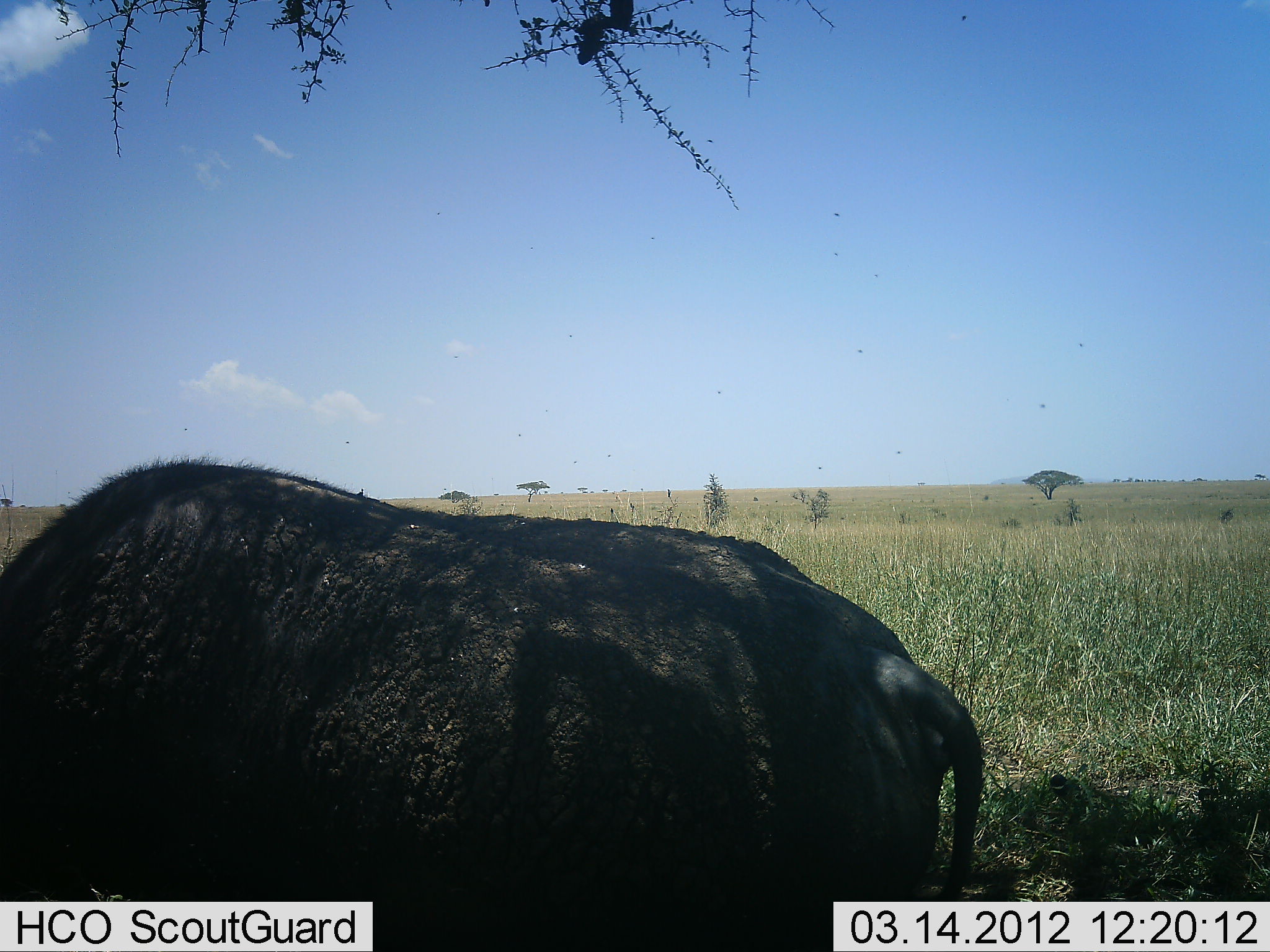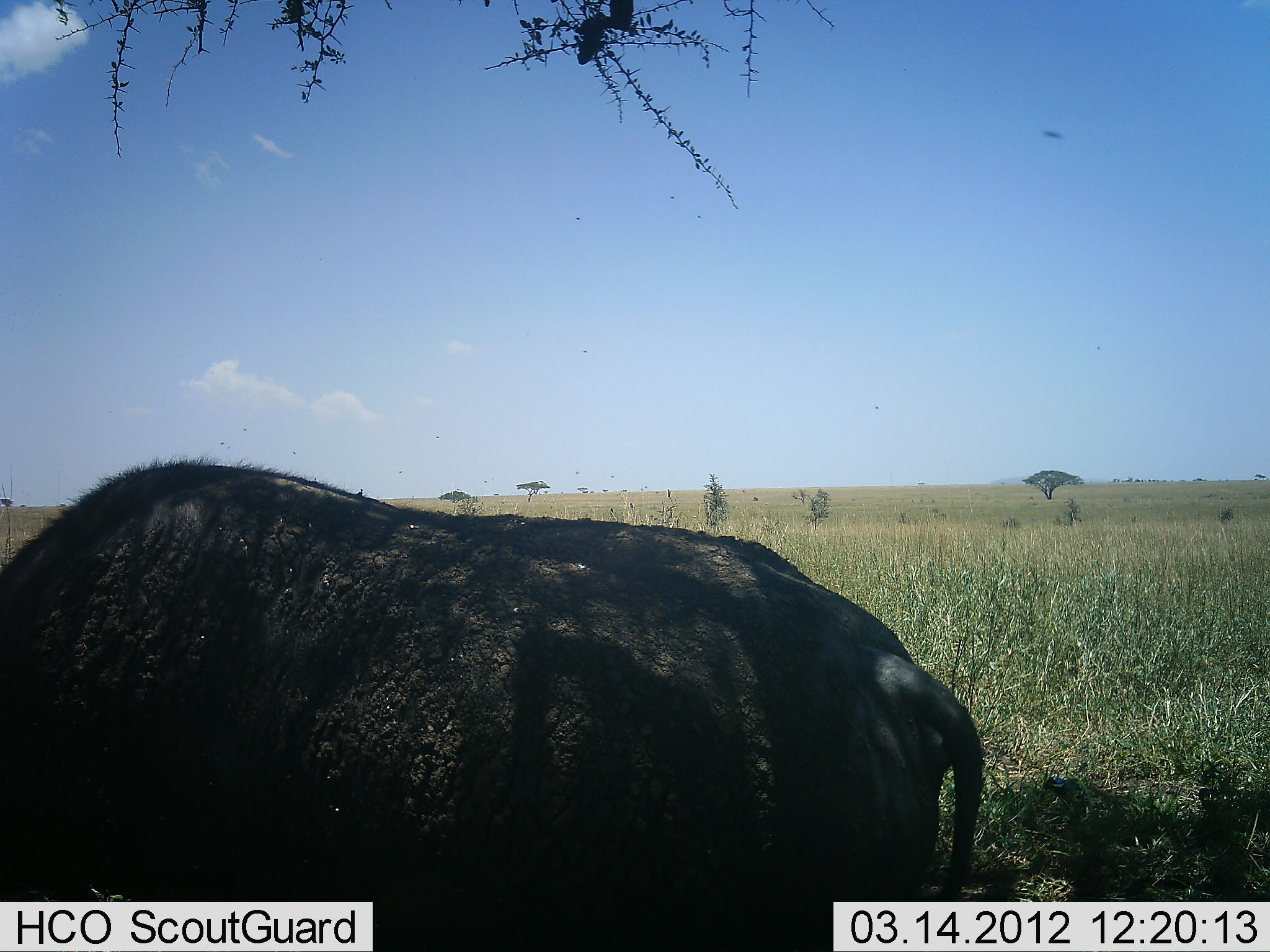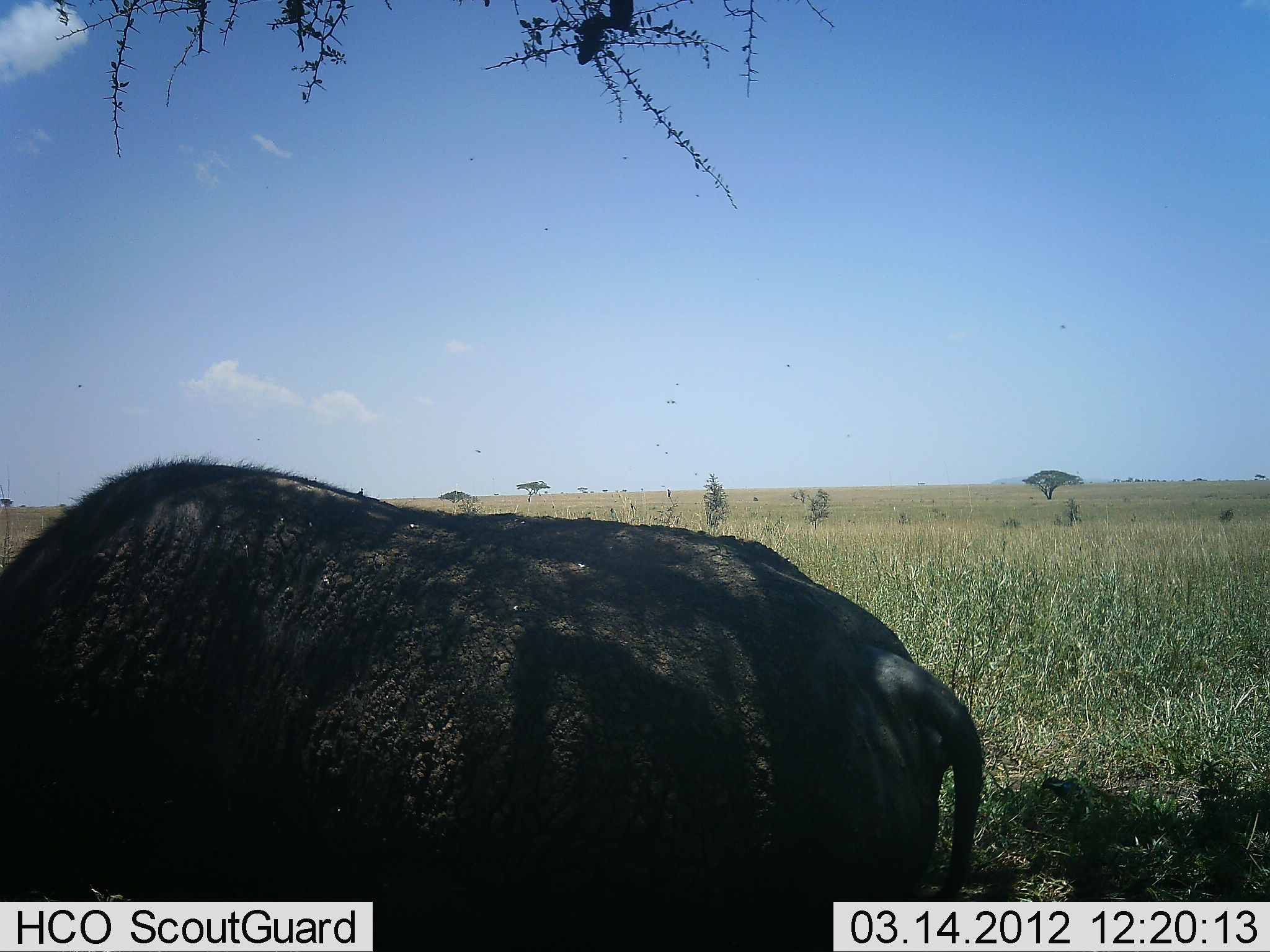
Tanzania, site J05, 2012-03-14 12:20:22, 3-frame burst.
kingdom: Animalia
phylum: Chordata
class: Mammalia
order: Artiodactyla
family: Bovidae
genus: Syncerus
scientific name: Syncerus caffer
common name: cape buffalo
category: buffalo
Buffalo (cape buffalo) (Syncerus caffer), count 1. Behavior (volunteer vote fractions): standing 14%, resting 68%, moving 0%, interacting 5%. Young present (vote fraction): 0%. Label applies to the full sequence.